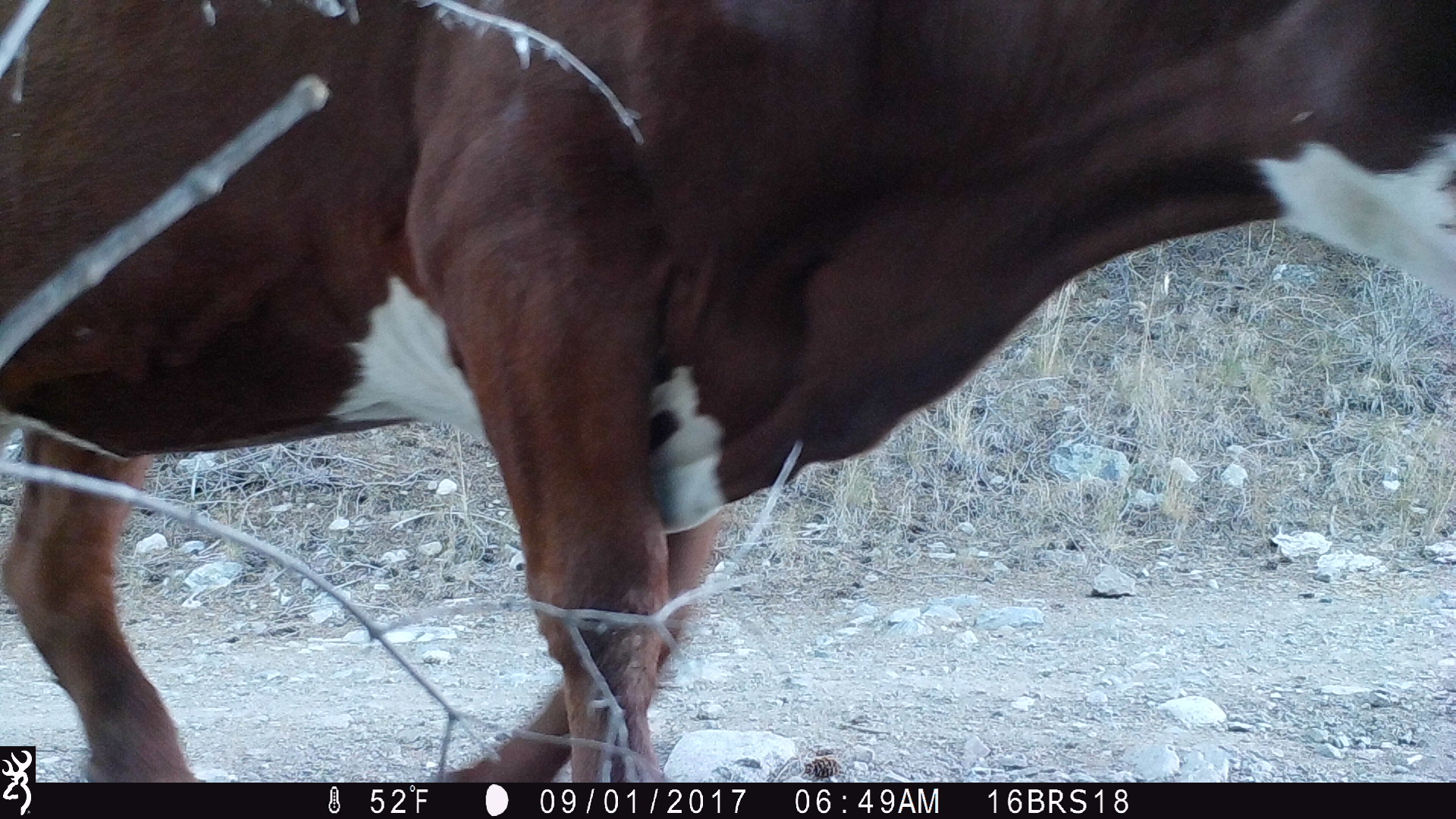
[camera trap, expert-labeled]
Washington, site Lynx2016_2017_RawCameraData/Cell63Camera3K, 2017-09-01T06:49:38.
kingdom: Animalia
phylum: Chordata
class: Mammalia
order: Artiodactyla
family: Bovidae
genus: Bos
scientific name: Bos taurus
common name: domestic cattle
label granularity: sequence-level